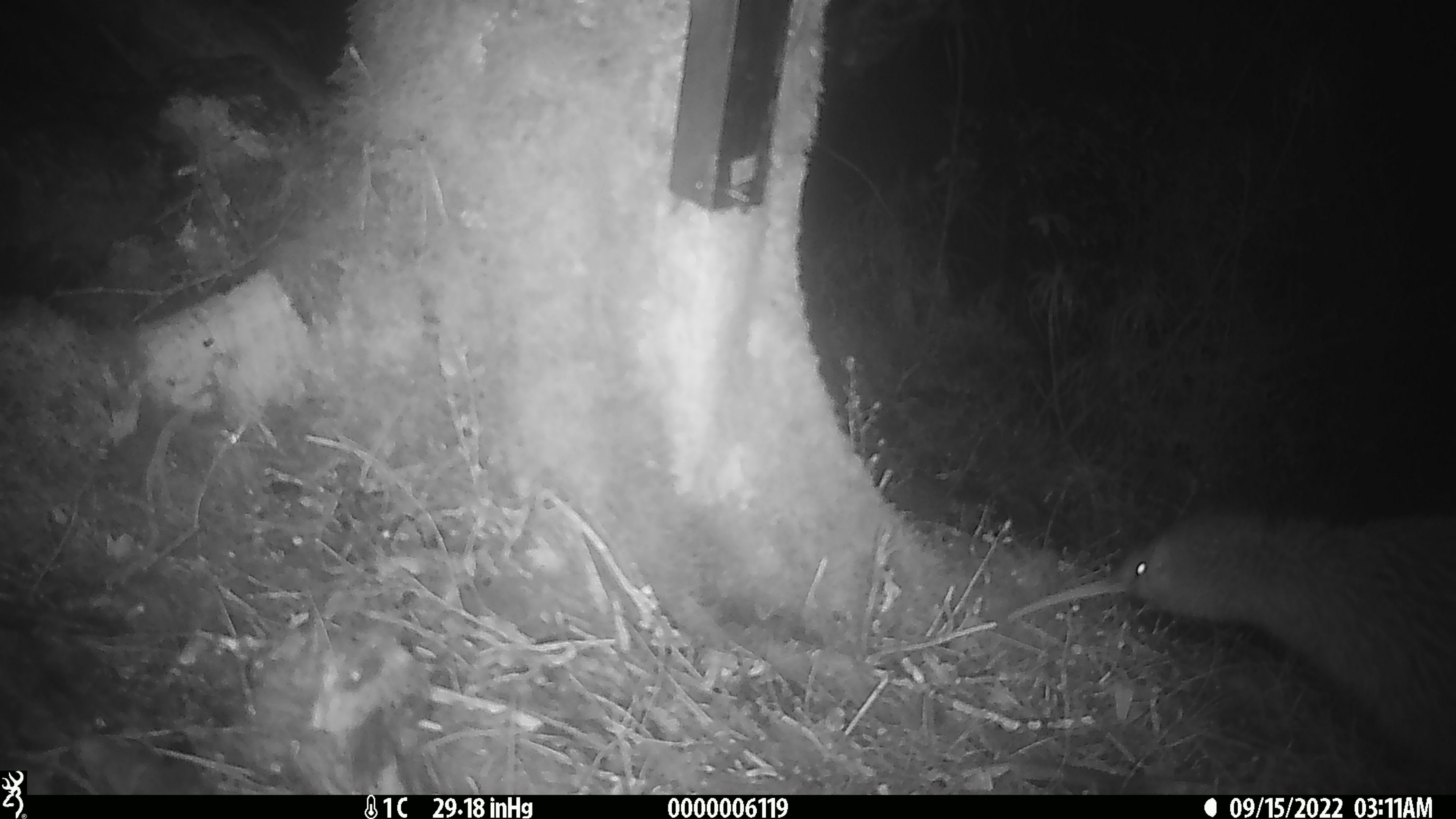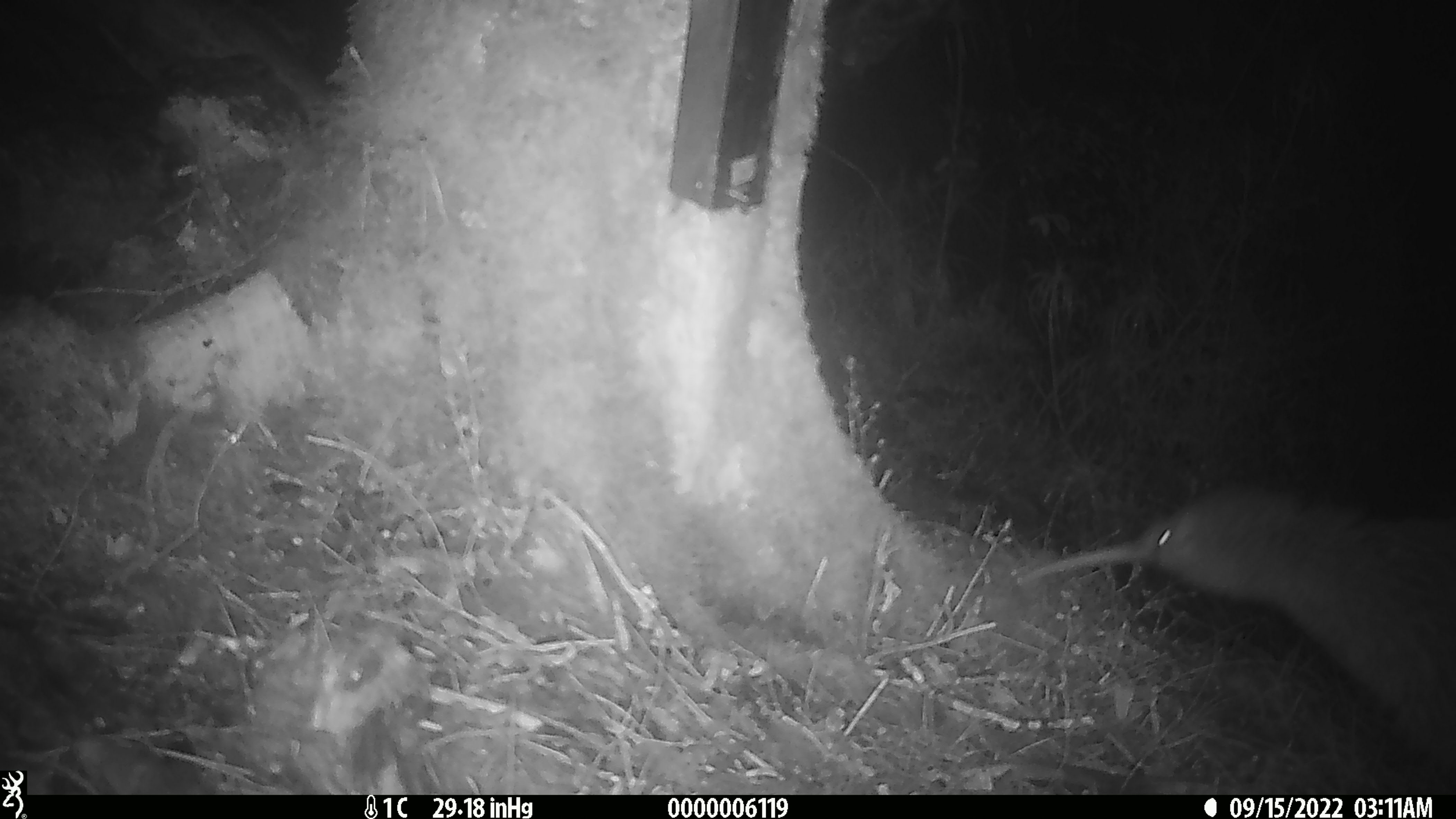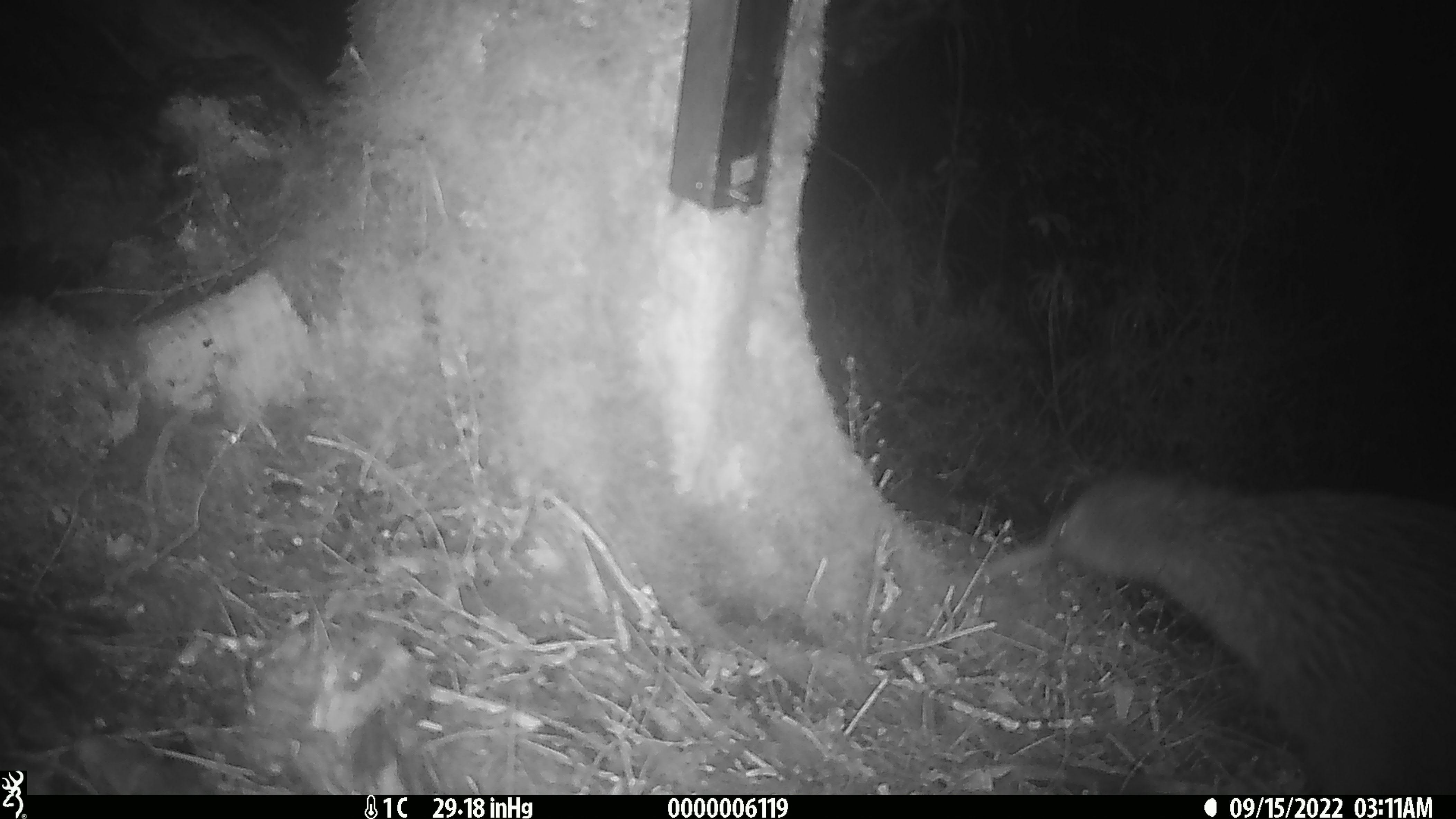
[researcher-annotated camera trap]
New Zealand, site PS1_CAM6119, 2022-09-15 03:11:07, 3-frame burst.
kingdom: Animalia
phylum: Chordata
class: Aves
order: Apterygiformes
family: Apterygidae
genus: Apteryx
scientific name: Apteryx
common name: kiwi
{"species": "kiwi (Apteryx)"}